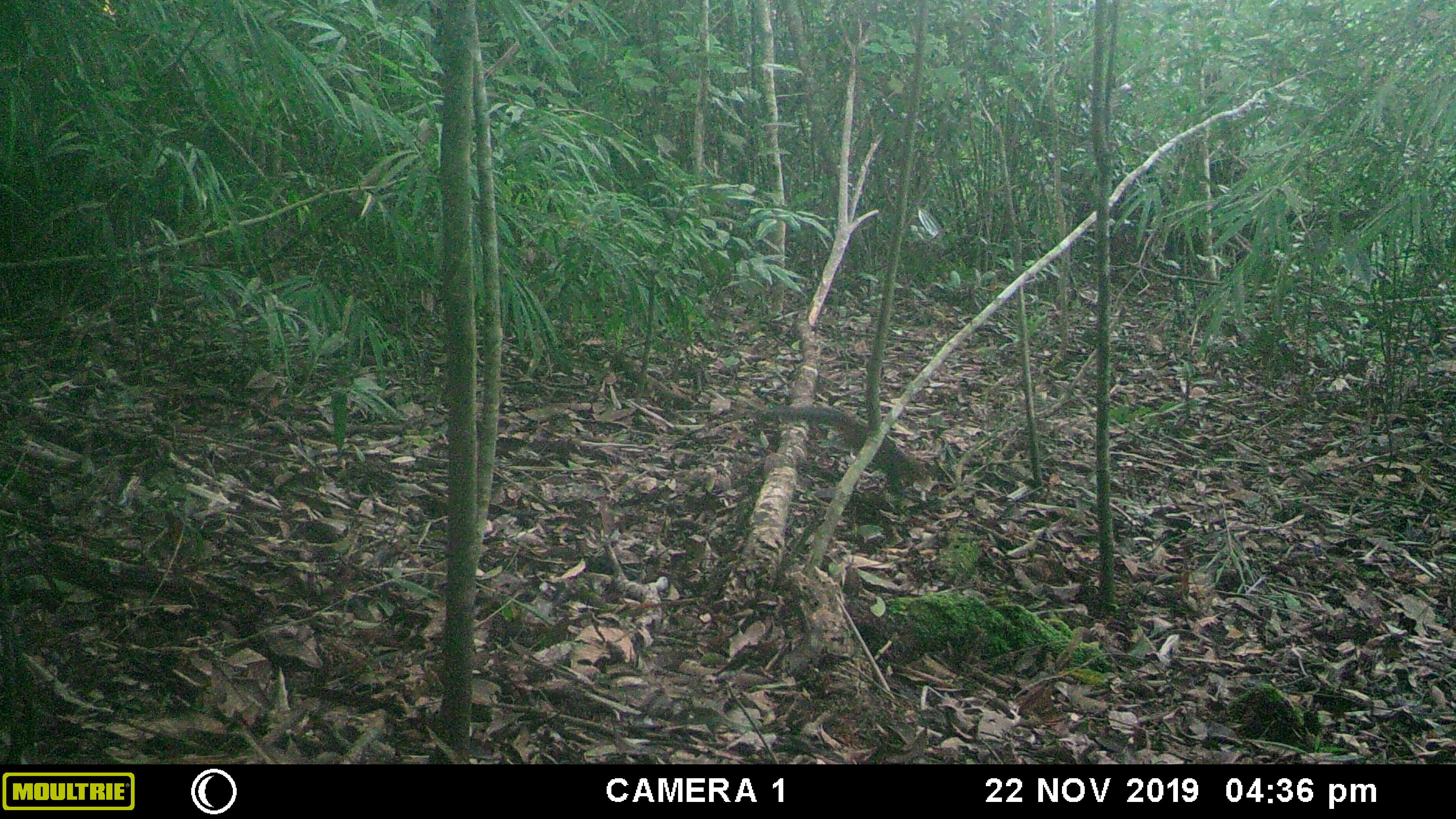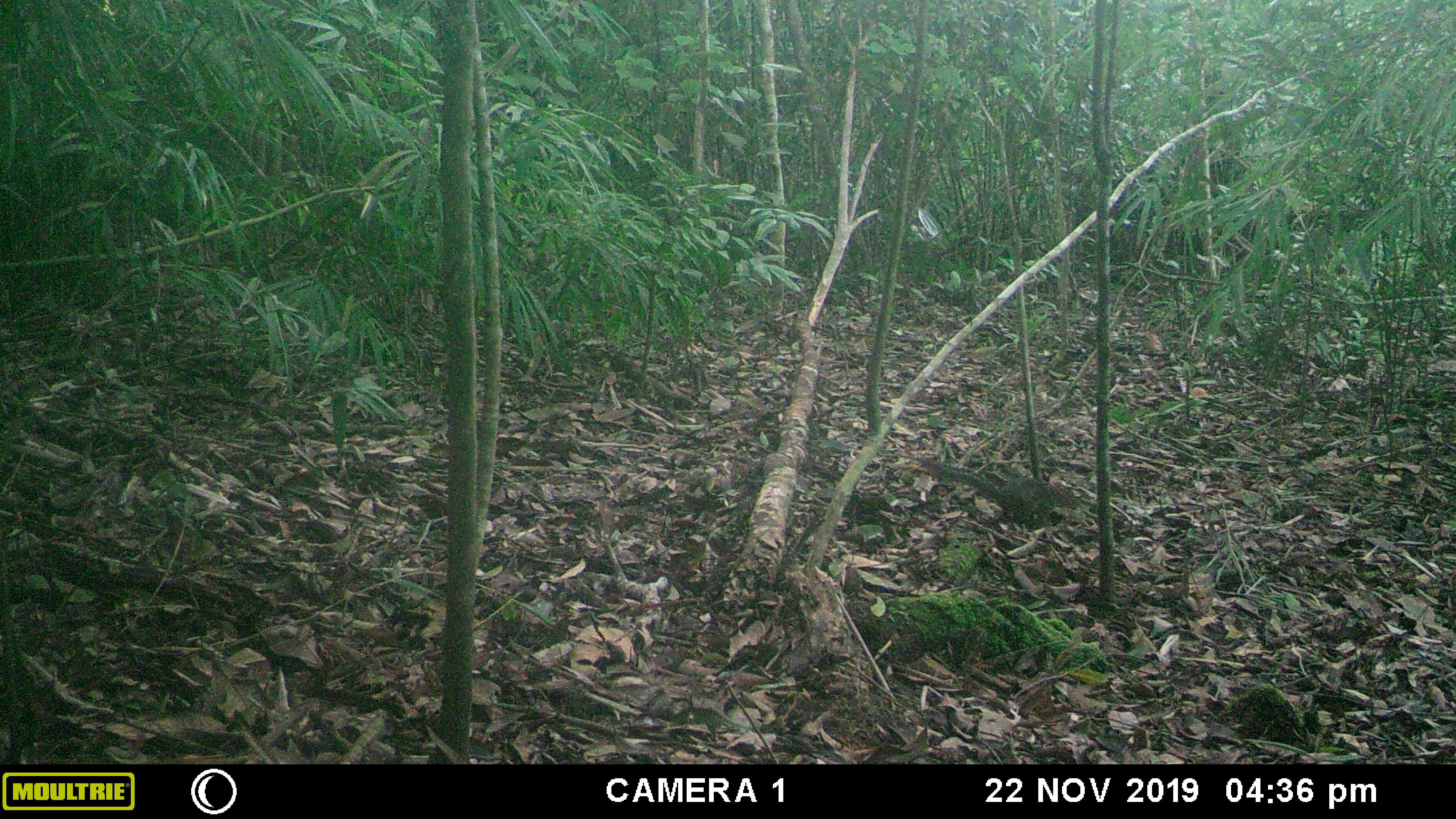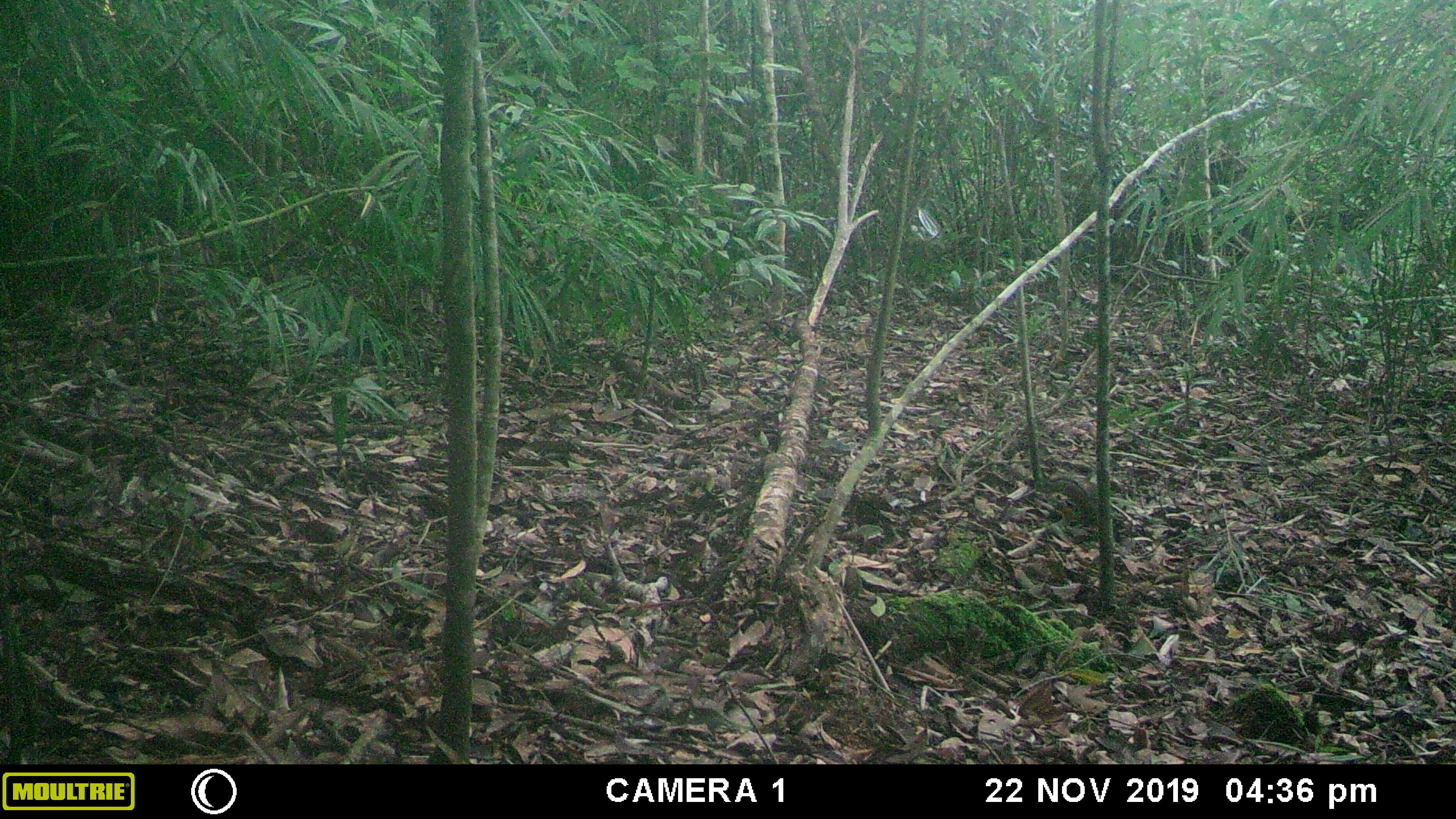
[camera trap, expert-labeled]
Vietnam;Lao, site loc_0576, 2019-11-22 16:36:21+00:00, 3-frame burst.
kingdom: Animalia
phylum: Chordata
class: Mammalia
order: Rodentia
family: Sciuridae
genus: Dremomys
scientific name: Dremomys rufigenis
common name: red-cheeked squirrel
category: red cheeked squirrel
Red cheeked squirrel (red-cheeked squirrel) (Dremomys rufigenis). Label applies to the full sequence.